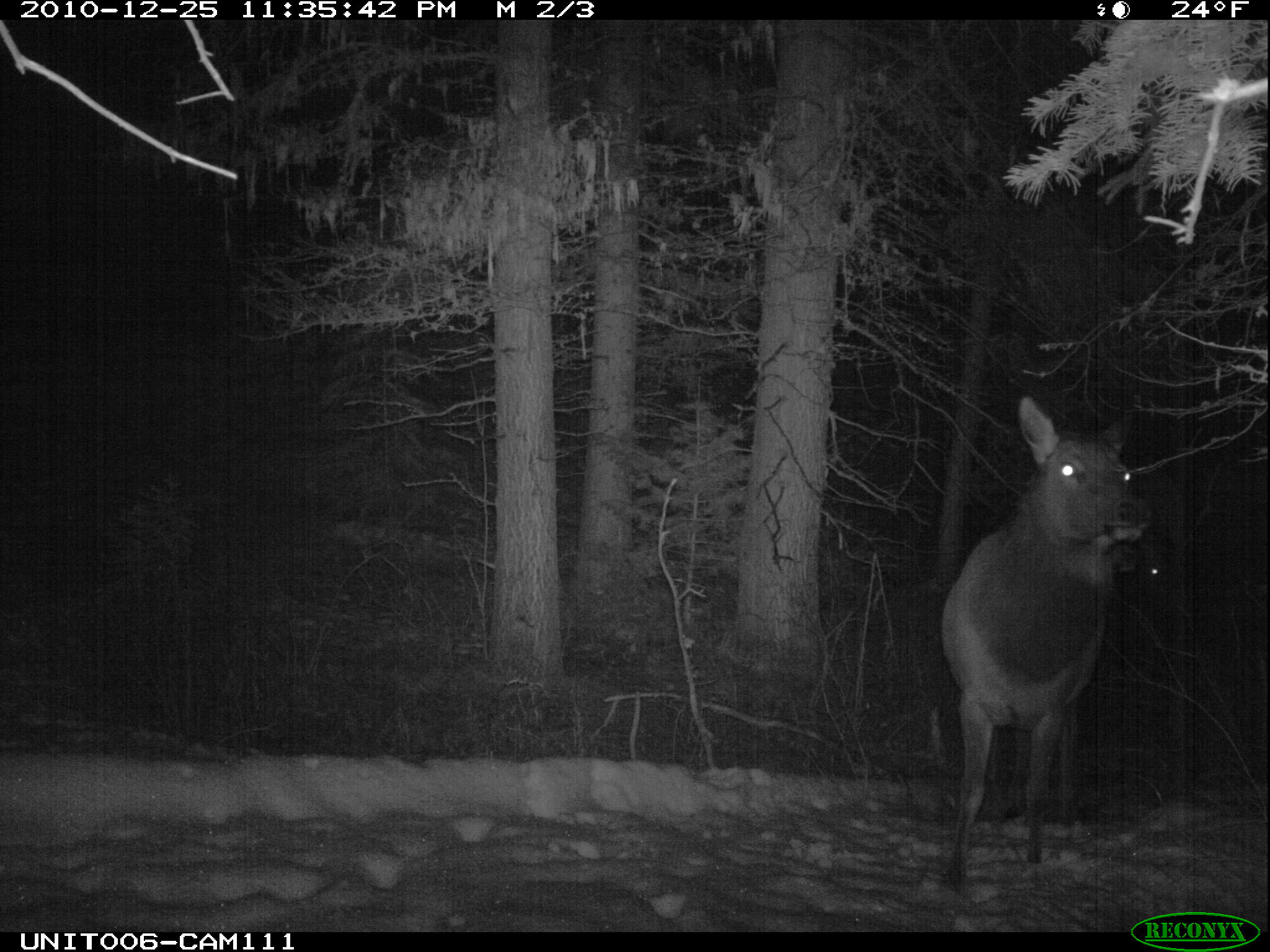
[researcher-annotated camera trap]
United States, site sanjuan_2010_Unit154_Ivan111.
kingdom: Animalia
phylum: Chordata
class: Mammalia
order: Artiodactyla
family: Cervidae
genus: Cervus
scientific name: Cervus elaphus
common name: red deer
Cervus elaphus (red deer).